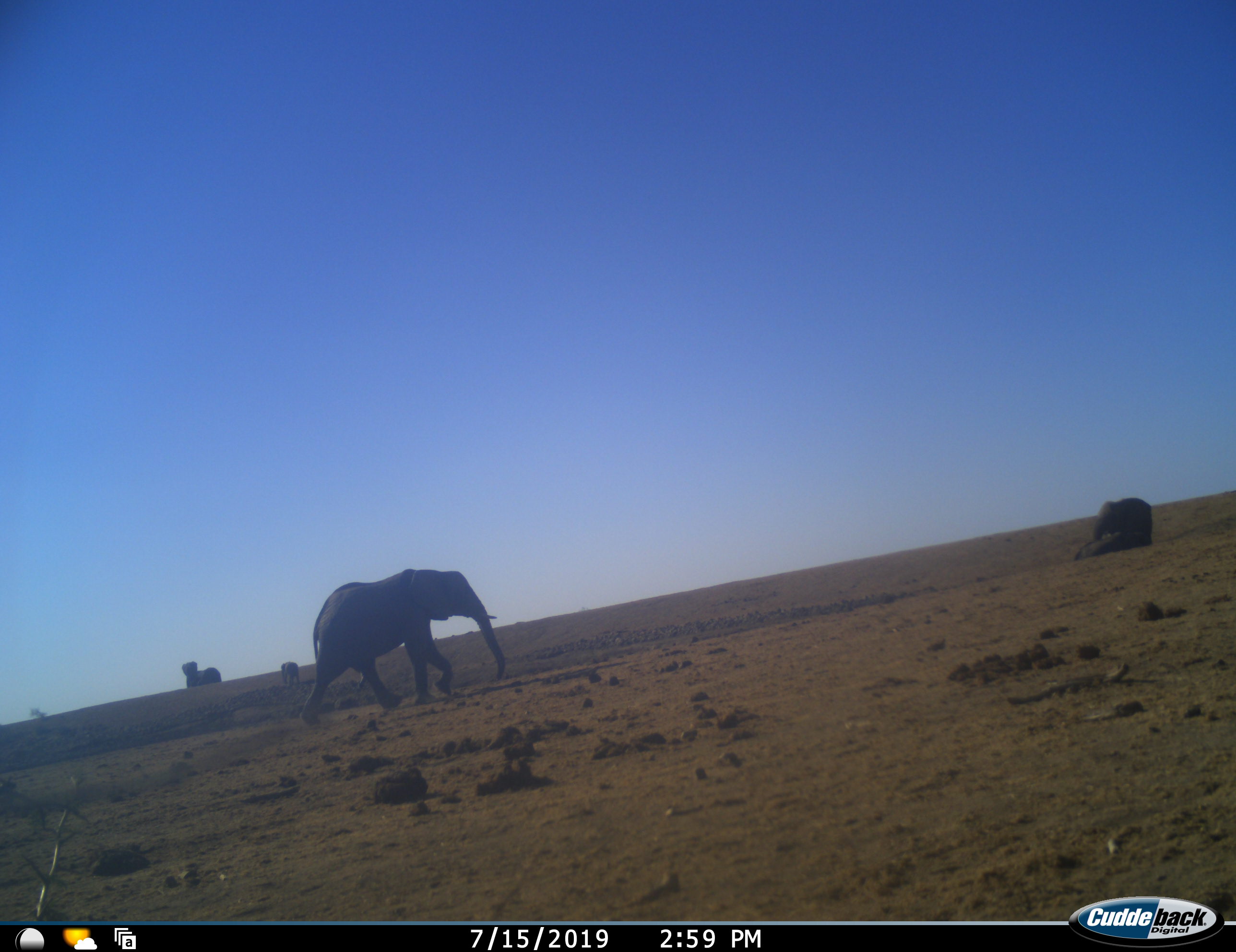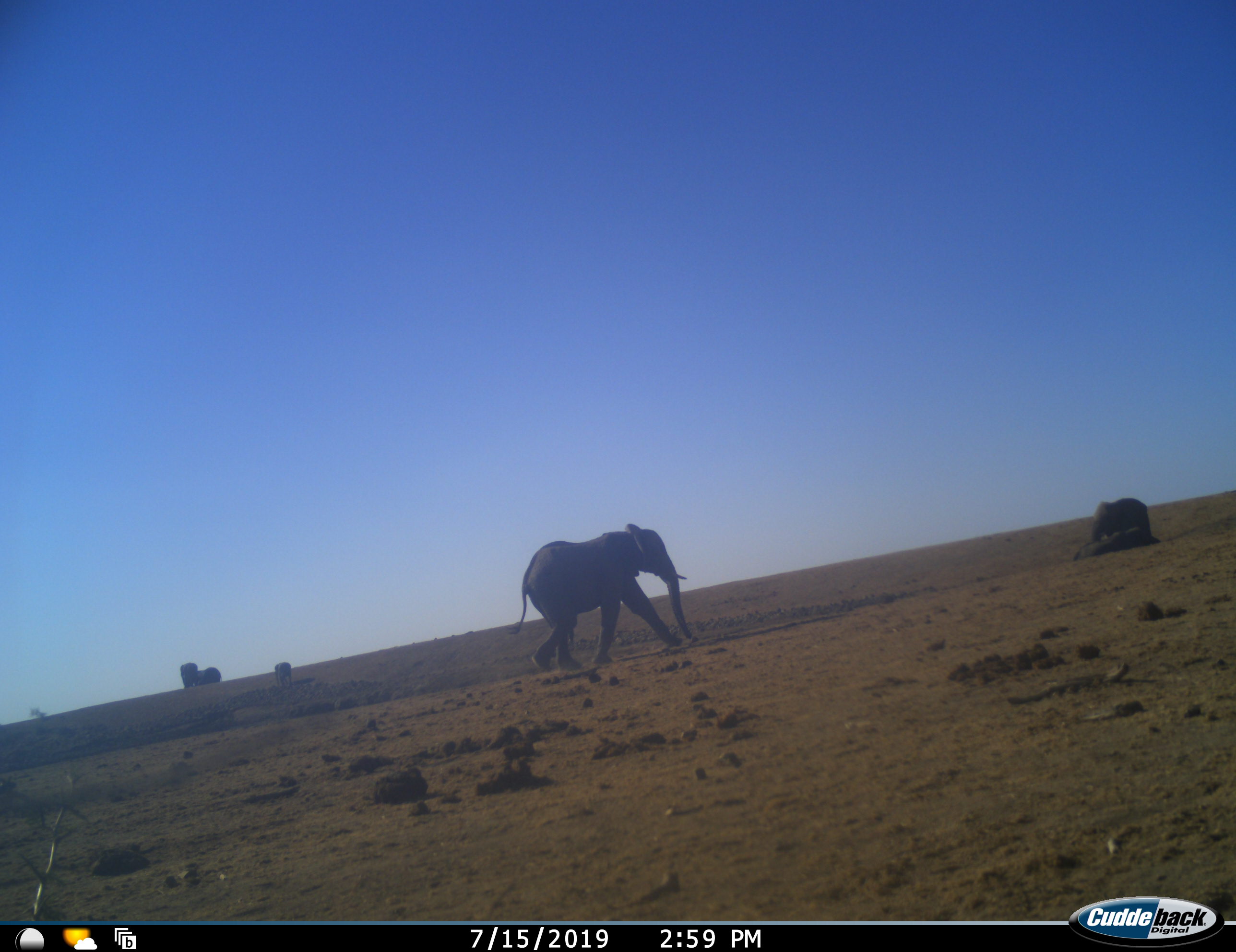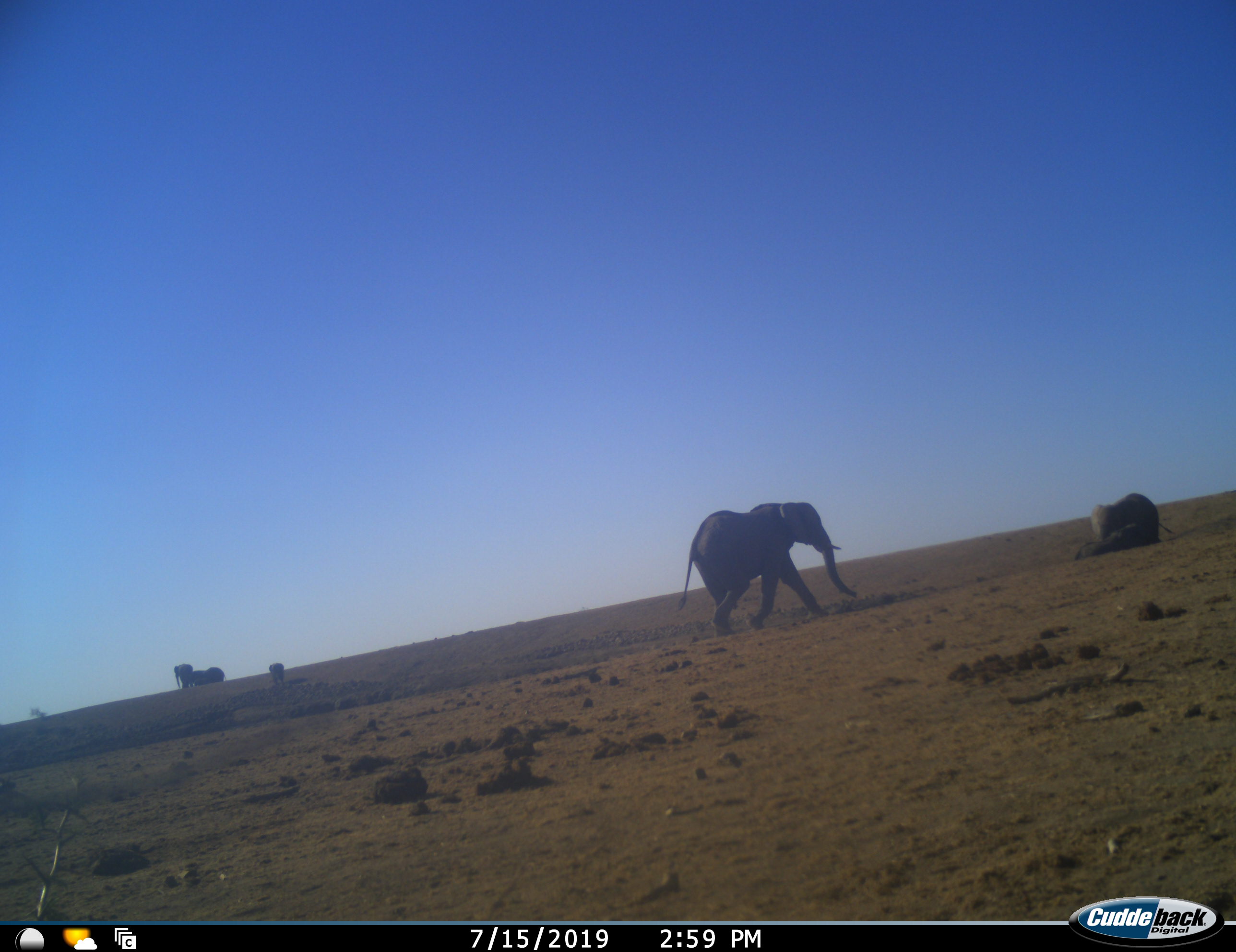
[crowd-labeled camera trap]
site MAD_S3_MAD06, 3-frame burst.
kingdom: Animalia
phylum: Chordata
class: Mammalia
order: Proboscidea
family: Elephantidae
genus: Loxodonta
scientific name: Loxodonta africana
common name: african bush elephant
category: elephant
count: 6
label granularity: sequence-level